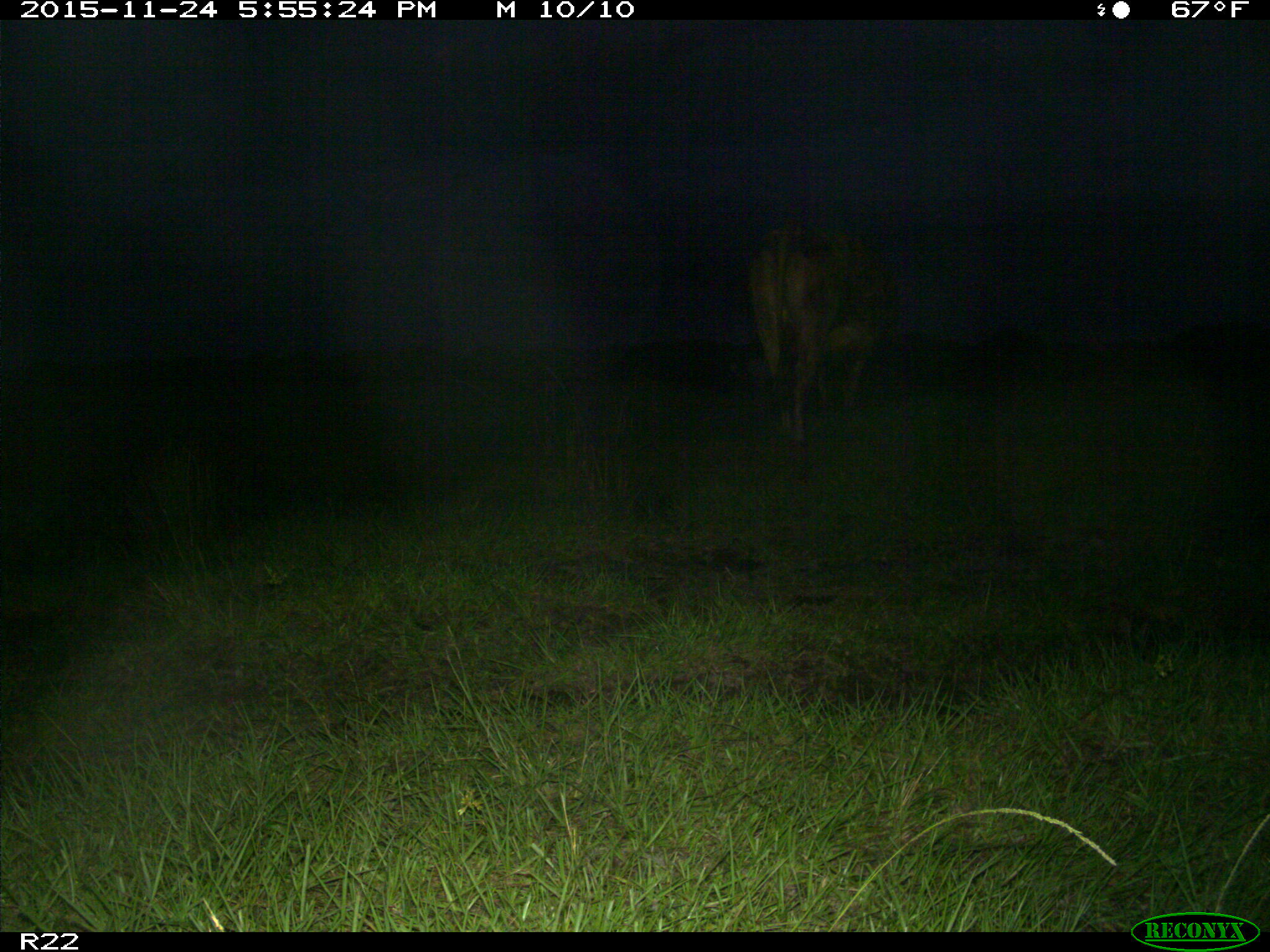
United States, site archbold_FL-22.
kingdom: Animalia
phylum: Chordata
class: Mammalia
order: Artiodactyla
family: Bovidae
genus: Bos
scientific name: Bos taurus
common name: domestic cow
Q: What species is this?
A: Bos taurus (domestic cow).